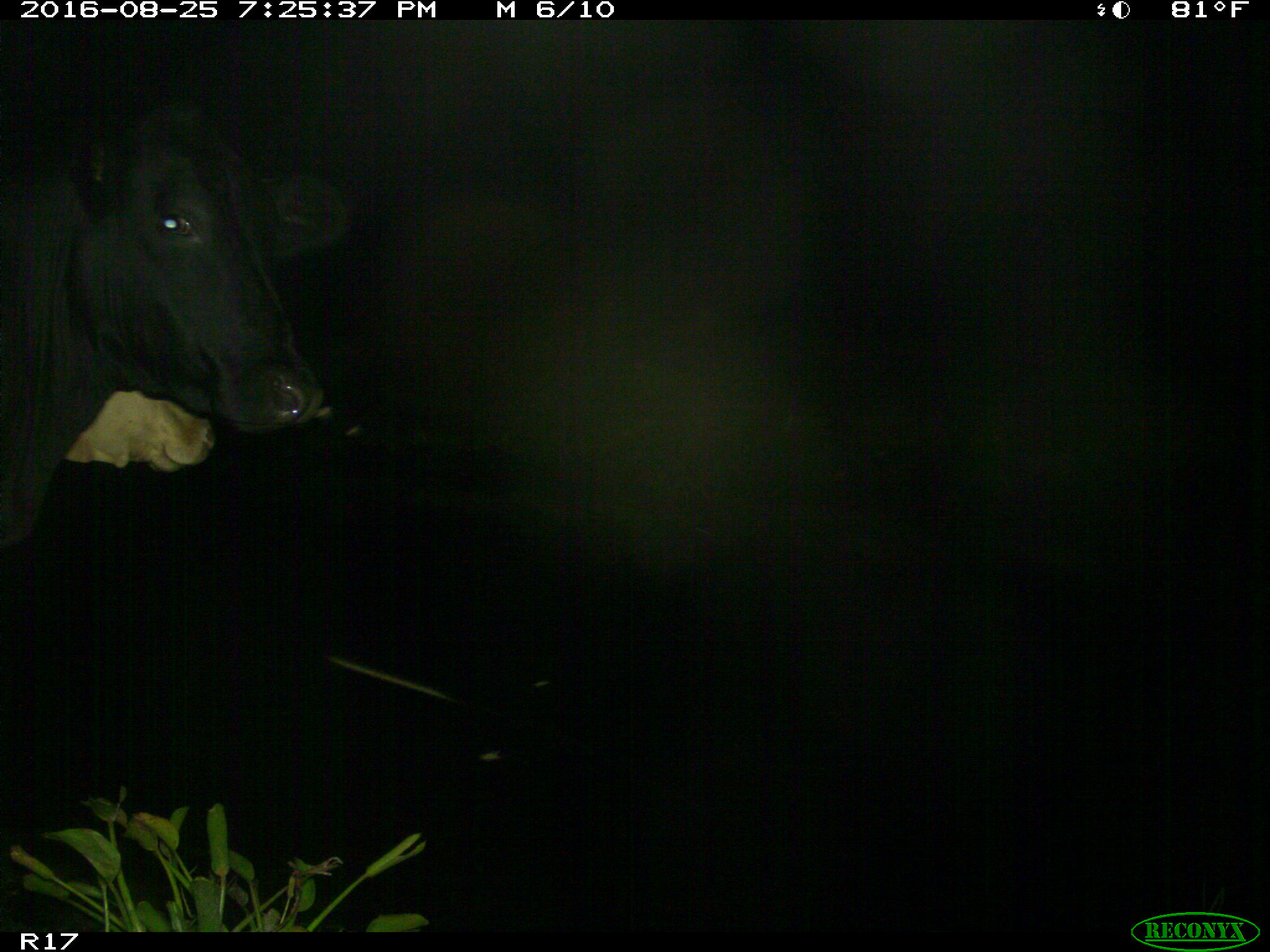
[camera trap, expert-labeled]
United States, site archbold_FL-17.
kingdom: Animalia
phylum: Chordata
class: Mammalia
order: Artiodactyla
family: Bovidae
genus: Bos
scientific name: Bos taurus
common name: domestic cow